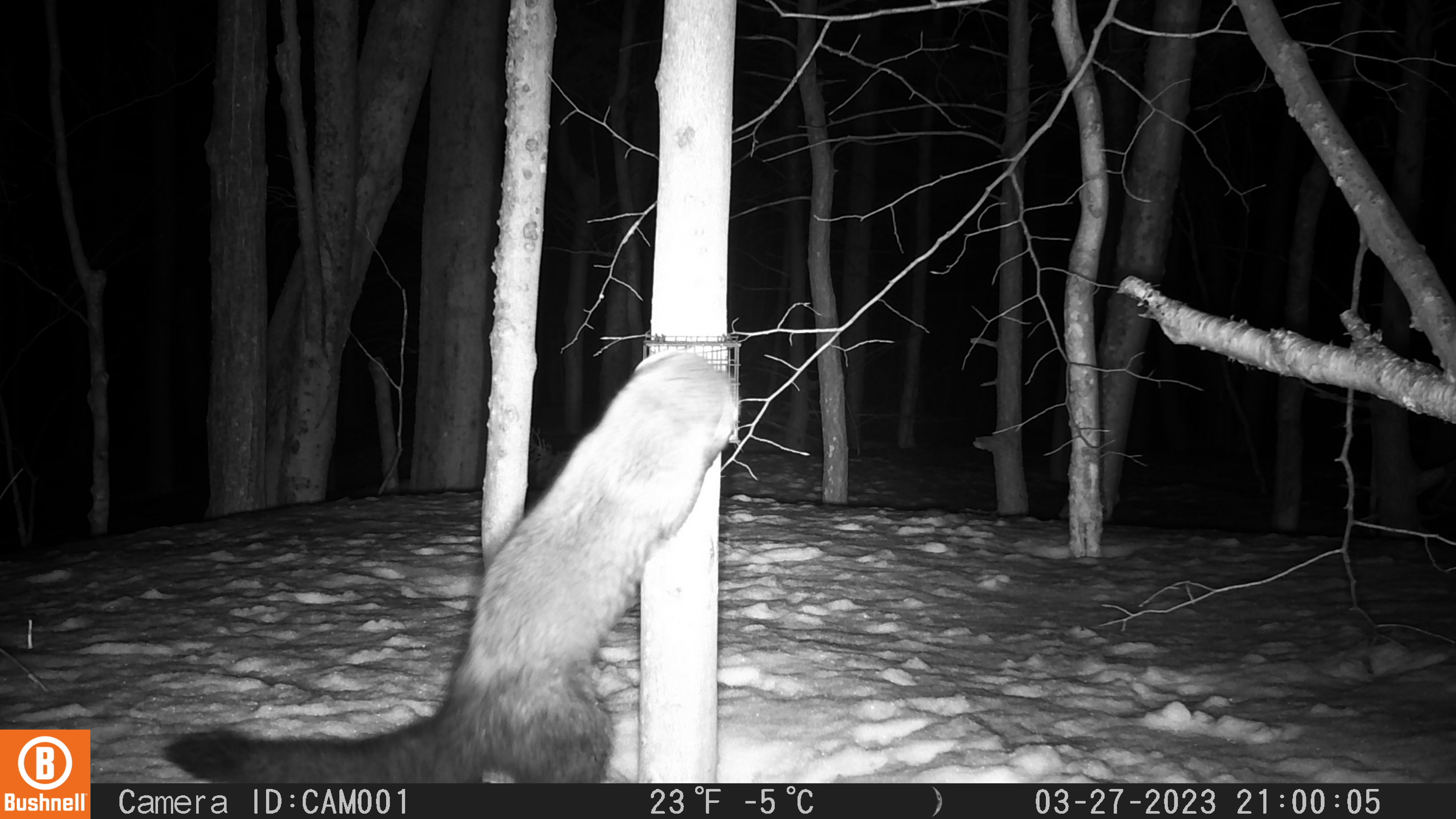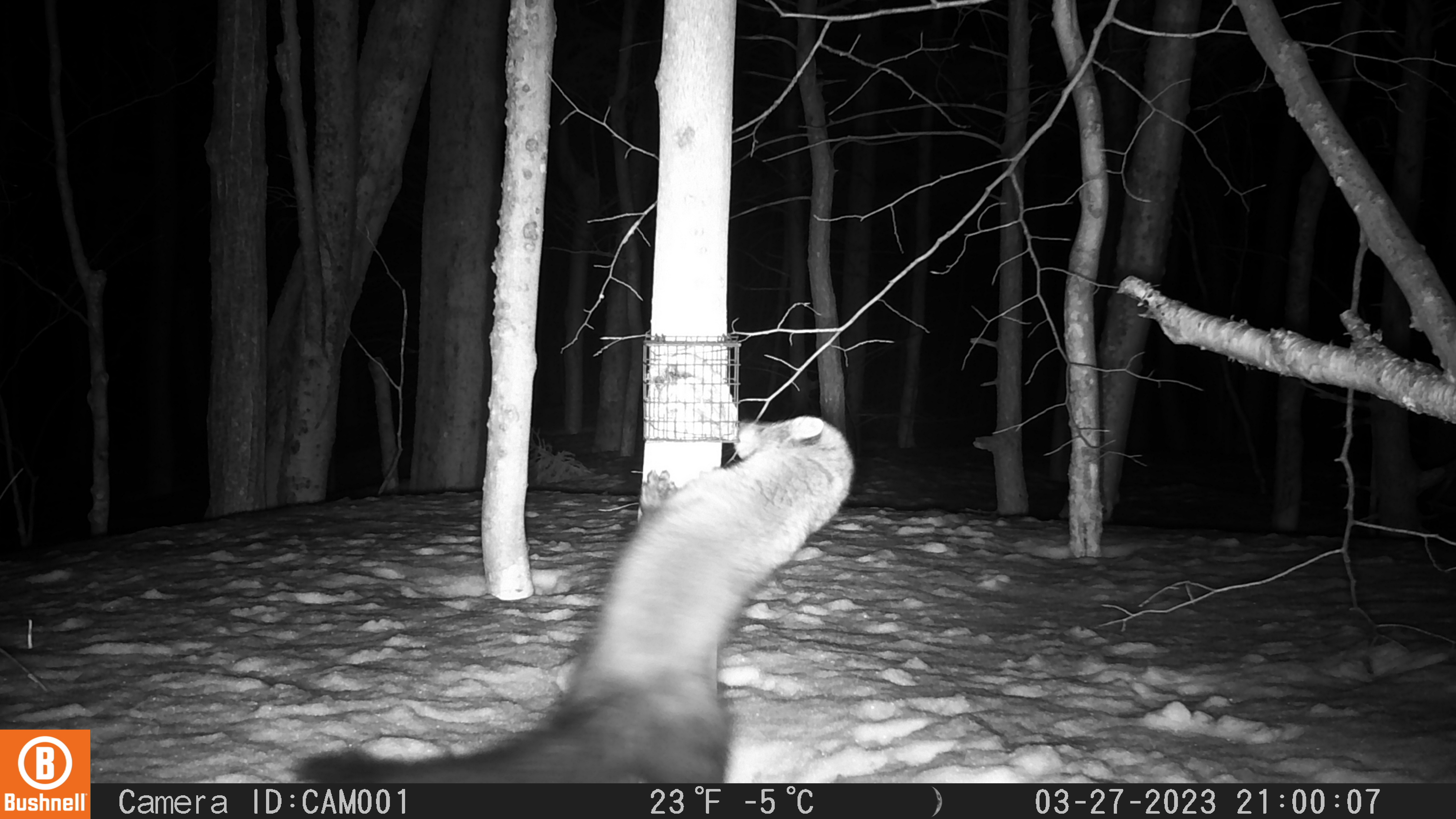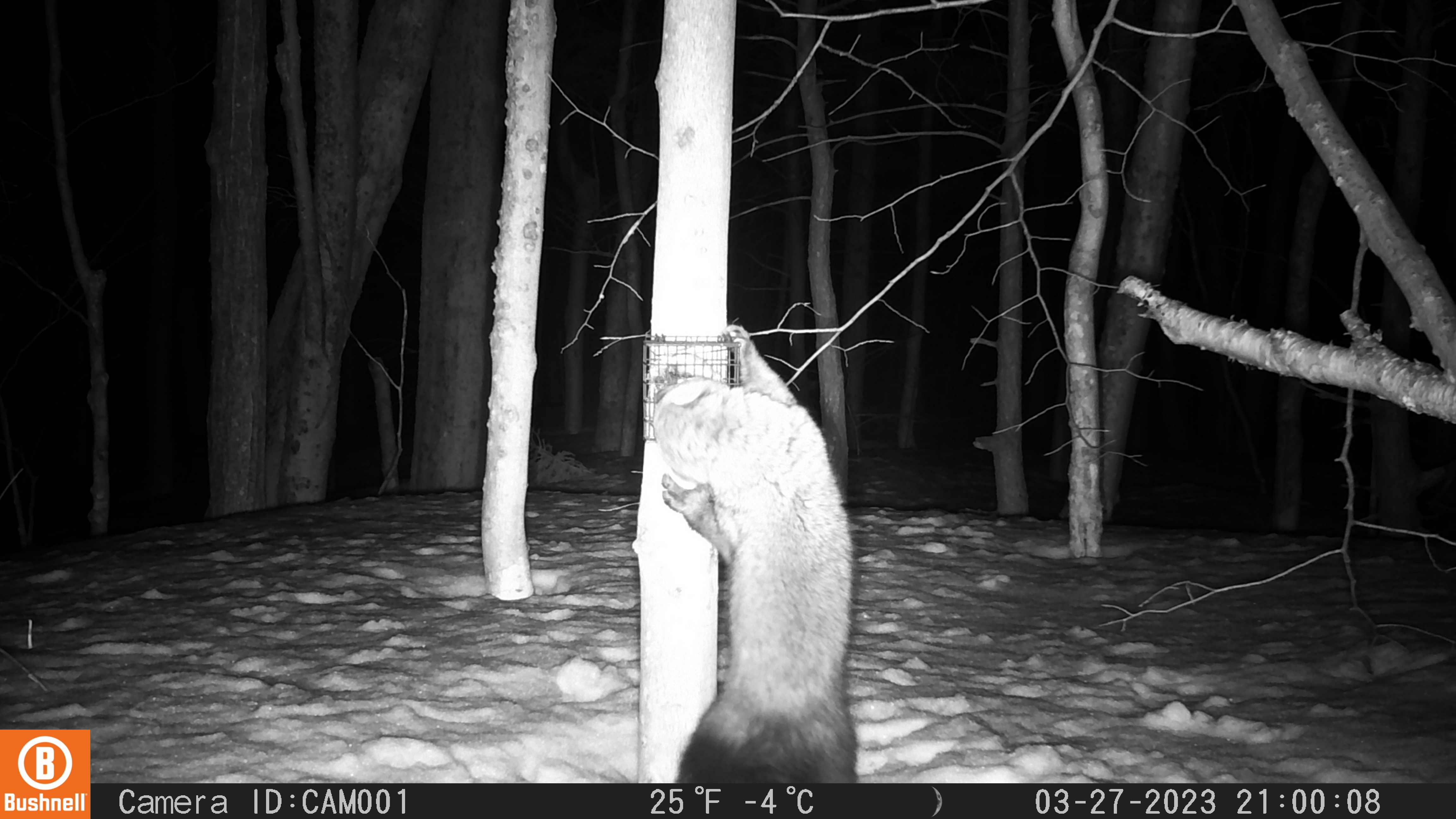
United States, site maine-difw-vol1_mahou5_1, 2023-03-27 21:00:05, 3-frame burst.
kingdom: Animalia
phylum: Chordata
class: Mammalia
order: Carnivora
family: Mustelidae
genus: Pekania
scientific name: Pekania pennanti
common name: fisher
Fisher (Pekania pennanti).